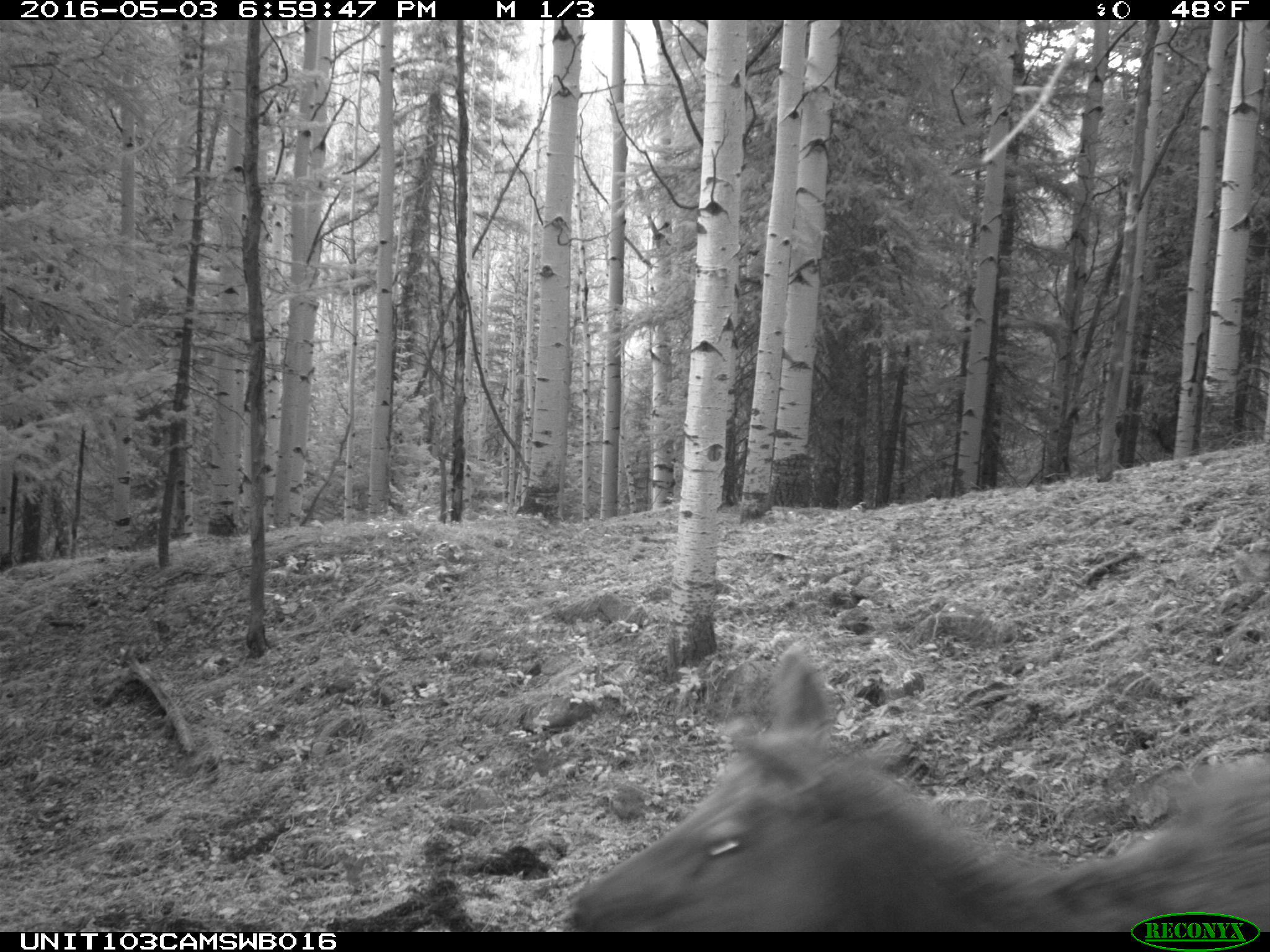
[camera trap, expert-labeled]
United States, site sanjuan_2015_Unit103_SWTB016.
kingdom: Animalia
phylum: Chordata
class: Mammalia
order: Artiodactyla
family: Cervidae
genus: Cervus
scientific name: Cervus elaphus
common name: red deer